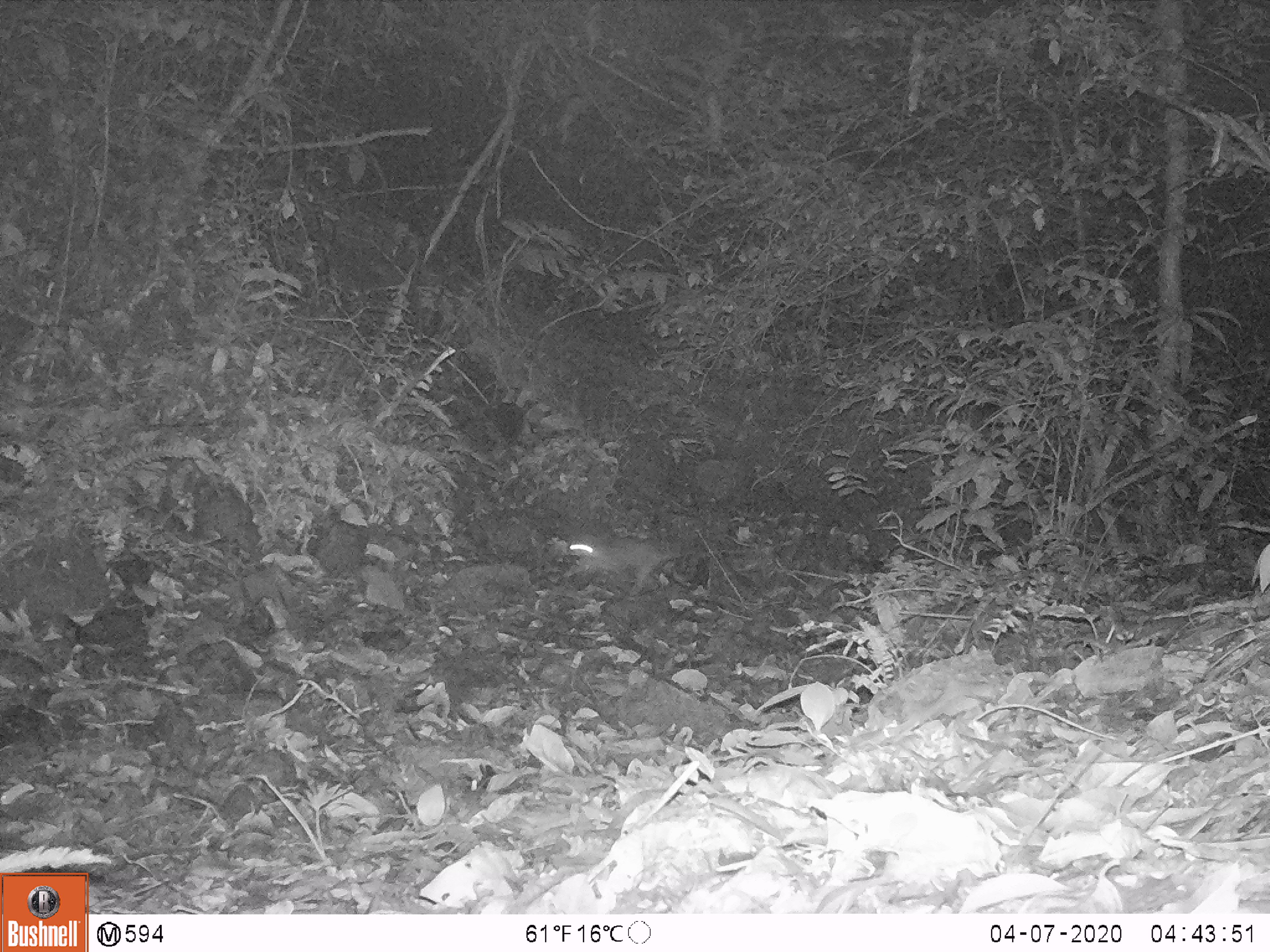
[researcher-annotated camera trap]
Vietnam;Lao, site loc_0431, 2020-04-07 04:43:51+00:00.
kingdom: Animalia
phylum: Chordata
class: Mammalia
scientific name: Mammalia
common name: mammal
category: unidentified small mammal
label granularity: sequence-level